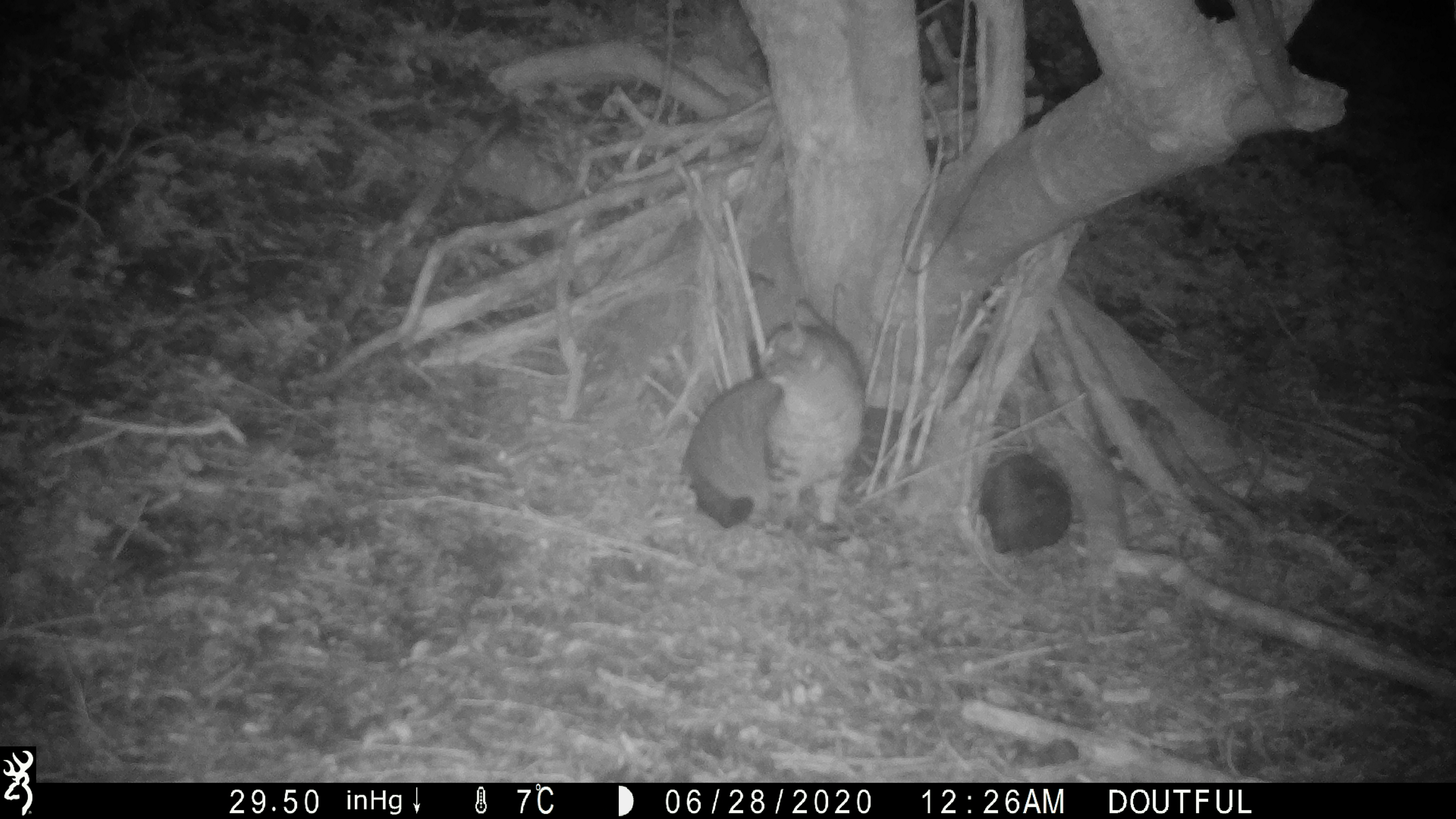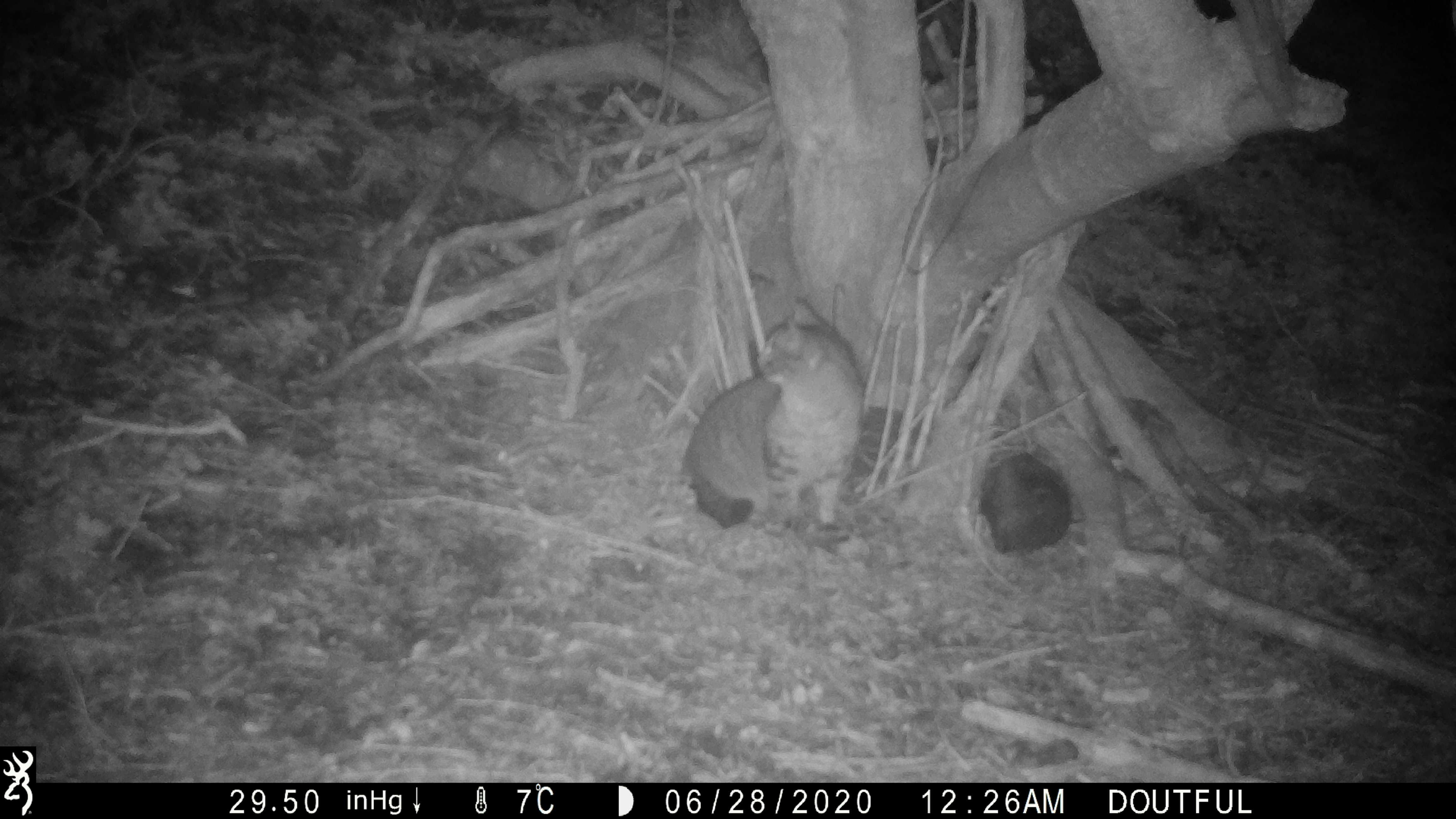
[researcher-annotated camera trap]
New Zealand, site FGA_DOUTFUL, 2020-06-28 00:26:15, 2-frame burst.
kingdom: Animalia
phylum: Chordata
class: Mammalia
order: Carnivora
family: Felidae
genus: Felis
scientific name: Felis catus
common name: domestic cat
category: cat